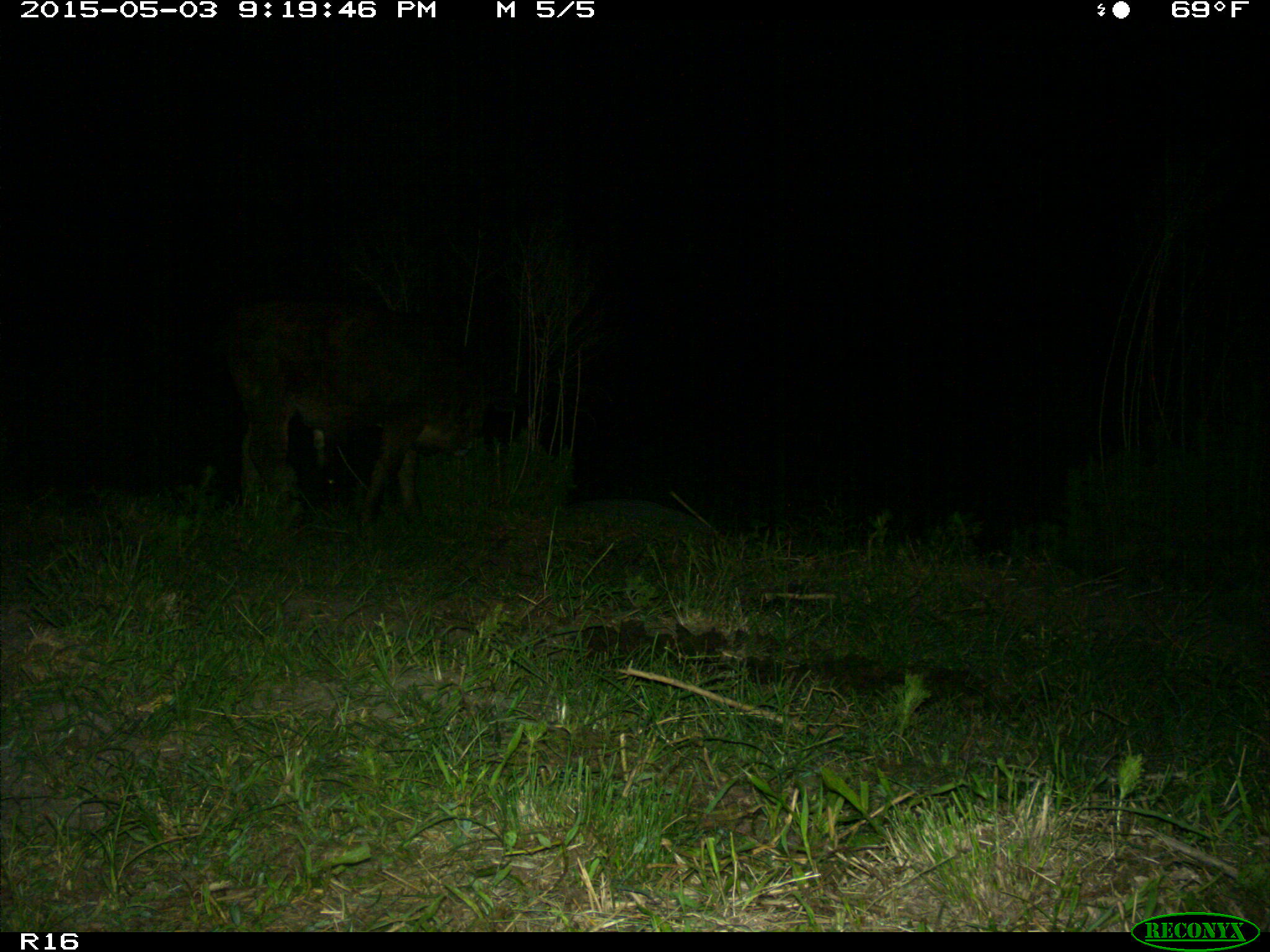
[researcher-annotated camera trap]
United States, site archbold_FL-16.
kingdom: Animalia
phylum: Chordata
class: Mammalia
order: Artiodactyla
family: Bovidae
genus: Bos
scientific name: Bos taurus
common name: domestic cow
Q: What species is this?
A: Bos taurus (domestic cow).